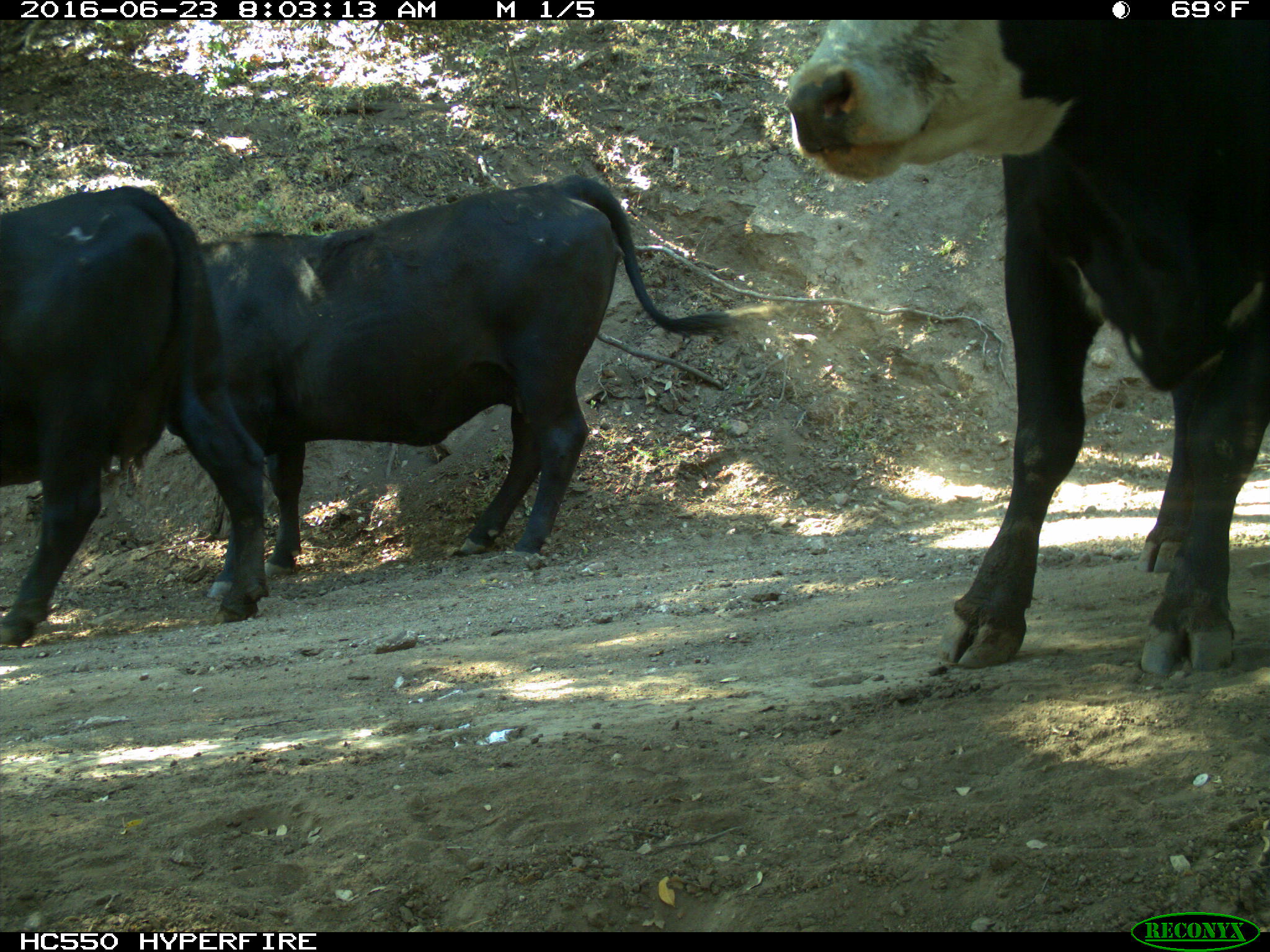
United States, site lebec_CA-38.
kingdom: Animalia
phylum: Chordata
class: Mammalia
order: Artiodactyla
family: Bovidae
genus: Bos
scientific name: Bos taurus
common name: domestic cow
Bos taurus (domestic cow).